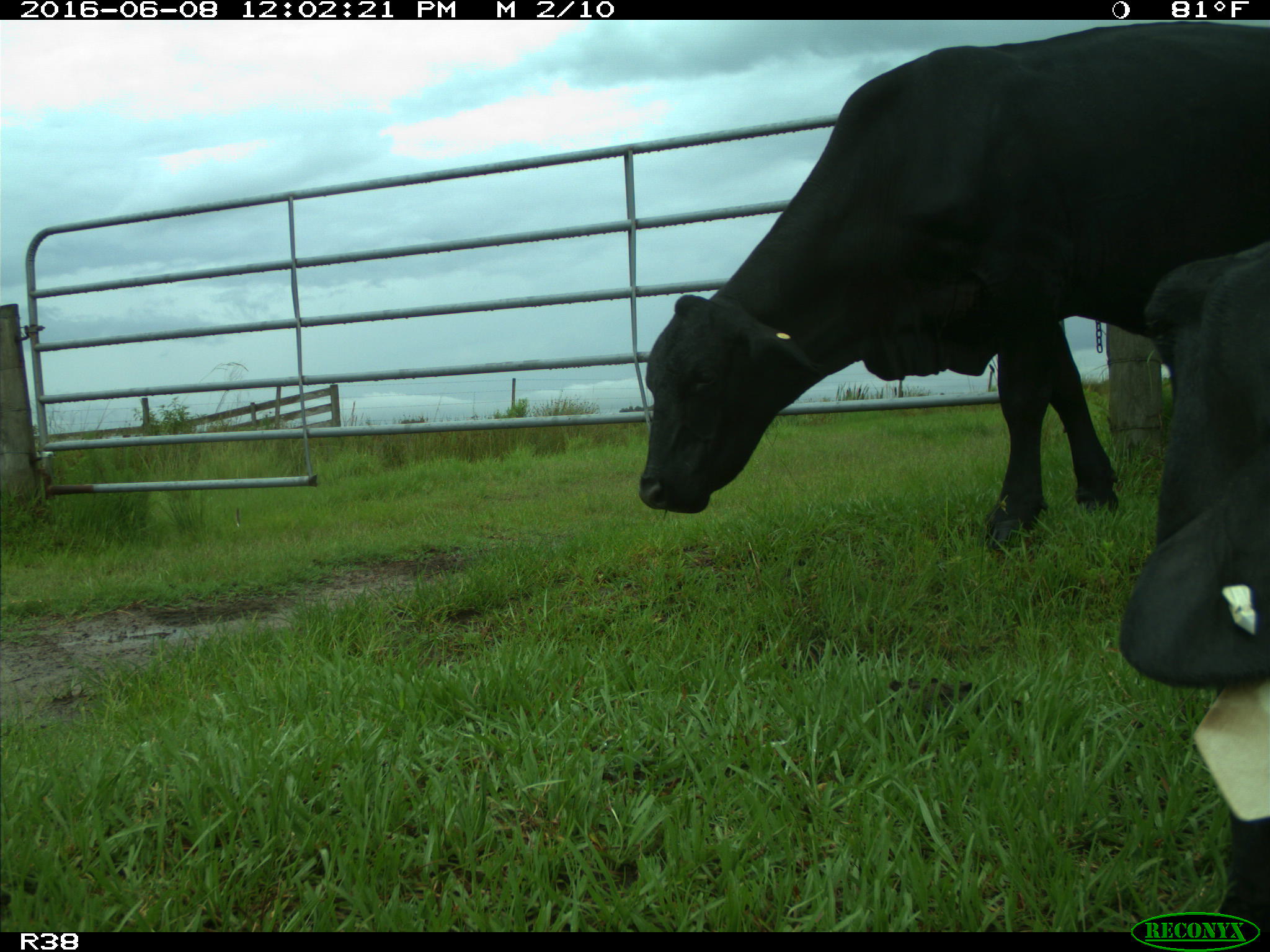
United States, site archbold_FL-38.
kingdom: Animalia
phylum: Chordata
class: Mammalia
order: Artiodactyla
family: Bovidae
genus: Bos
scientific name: Bos taurus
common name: domestic cow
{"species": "Bos taurus (domestic cow)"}